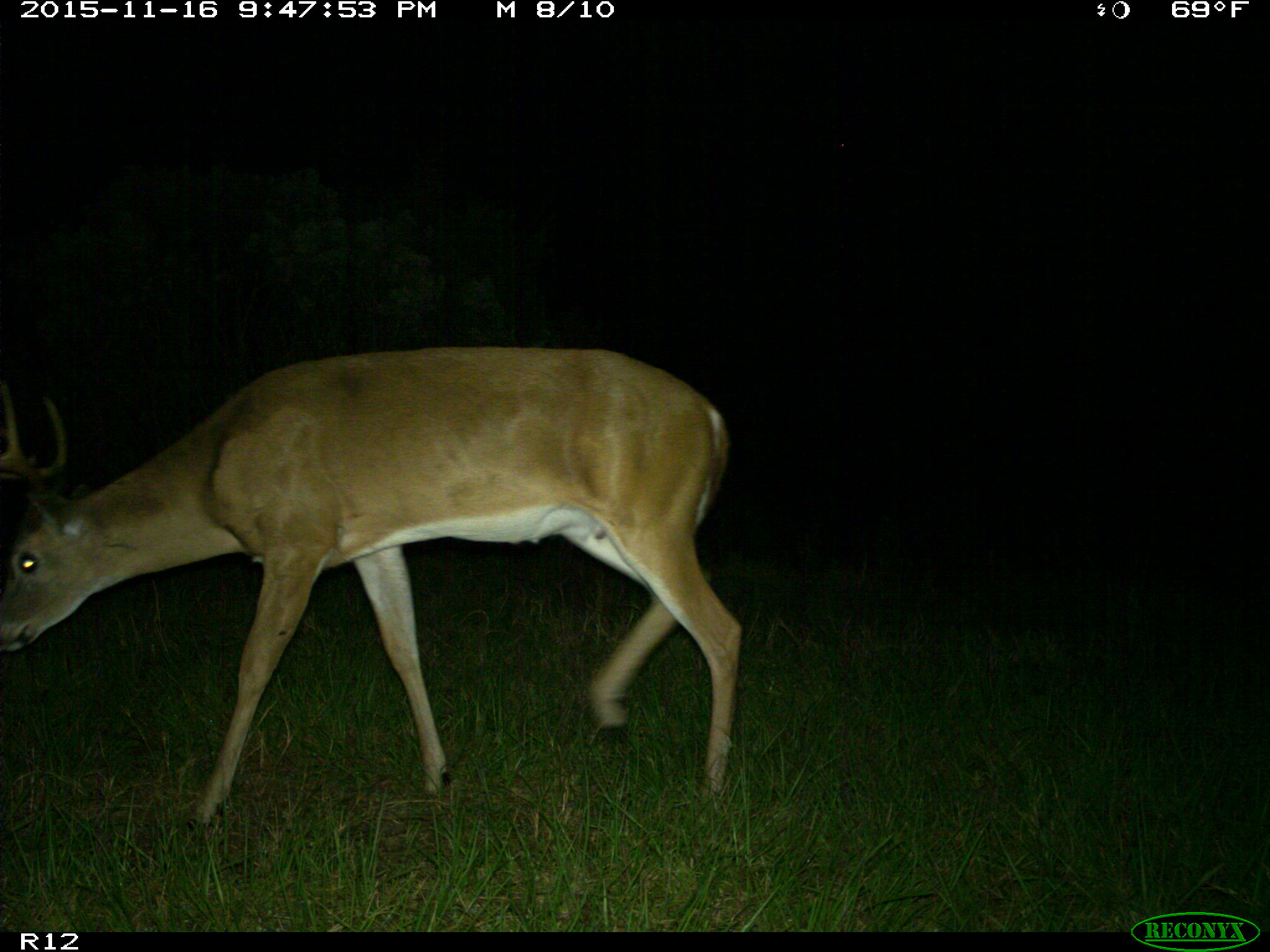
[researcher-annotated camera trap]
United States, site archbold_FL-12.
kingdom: Animalia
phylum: Chordata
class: Mammalia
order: Artiodactyla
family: Cervidae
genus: Odocoileus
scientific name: Odocoileus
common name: deer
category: unidentified deer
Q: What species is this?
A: Unidentified deer (deer) (Odocoileus).